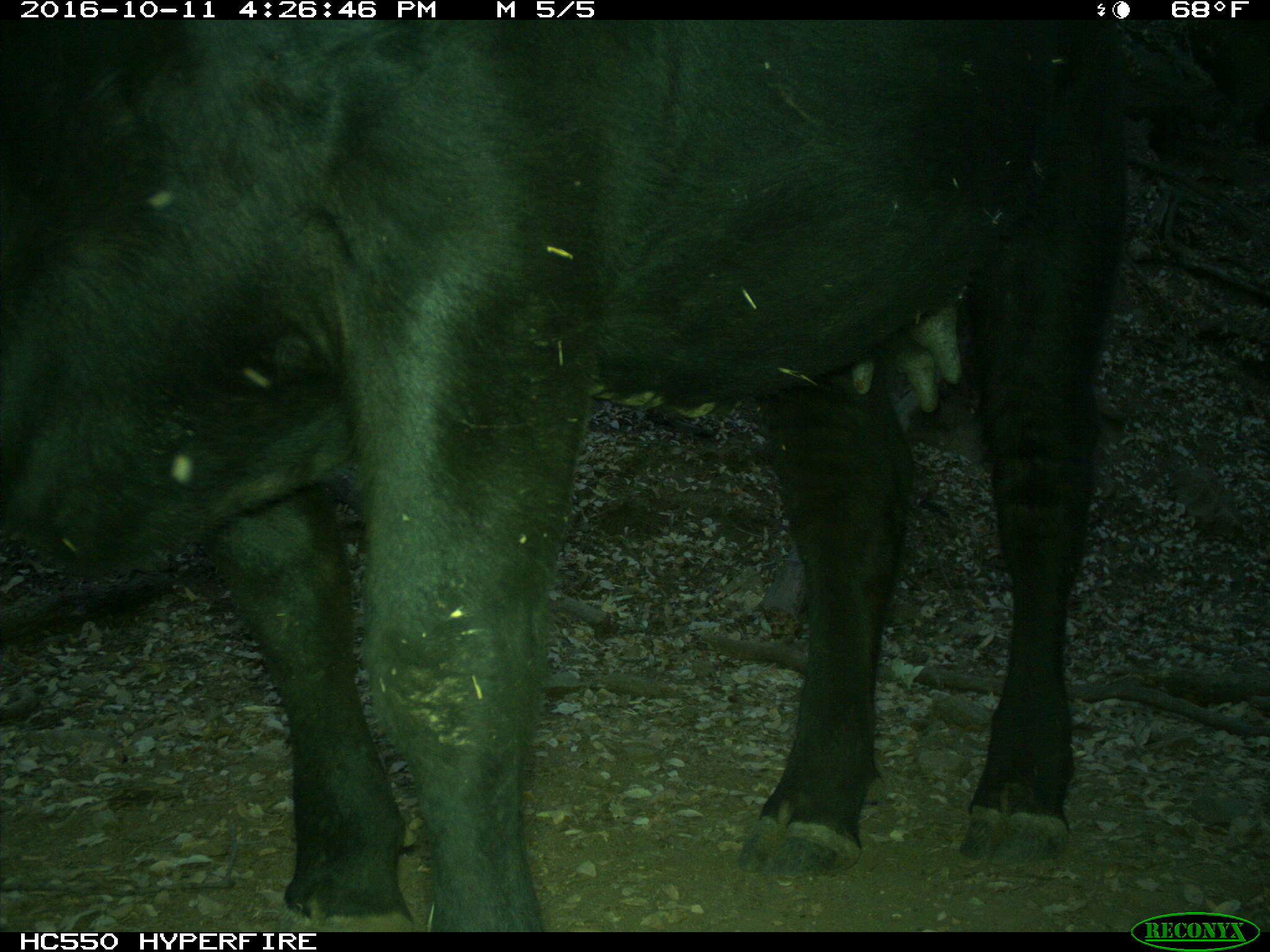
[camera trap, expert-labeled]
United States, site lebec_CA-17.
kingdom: Animalia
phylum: Chordata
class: Mammalia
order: Artiodactyla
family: Bovidae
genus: Bos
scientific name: Bos taurus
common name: domestic cow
Bos taurus (domestic cow).